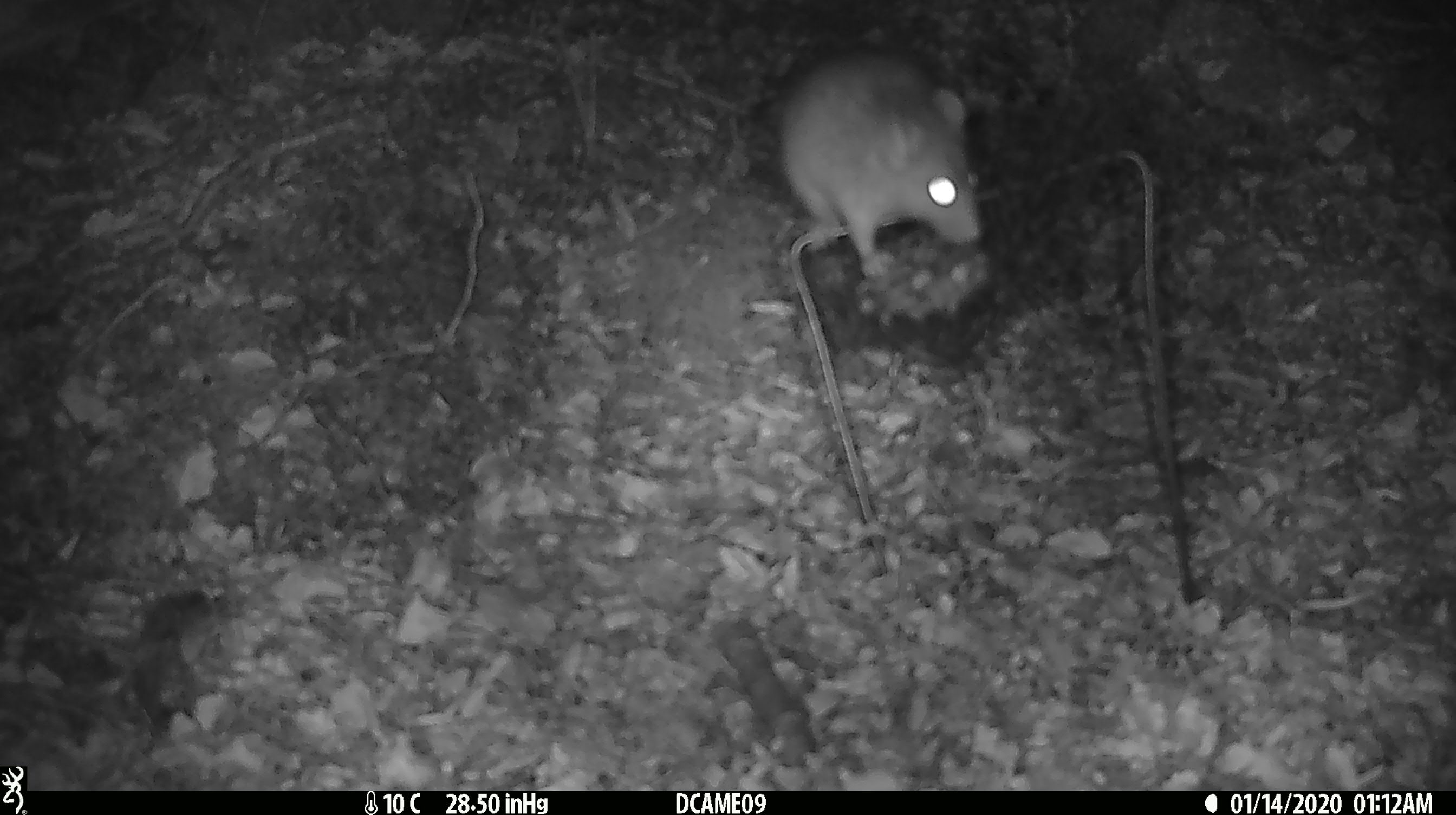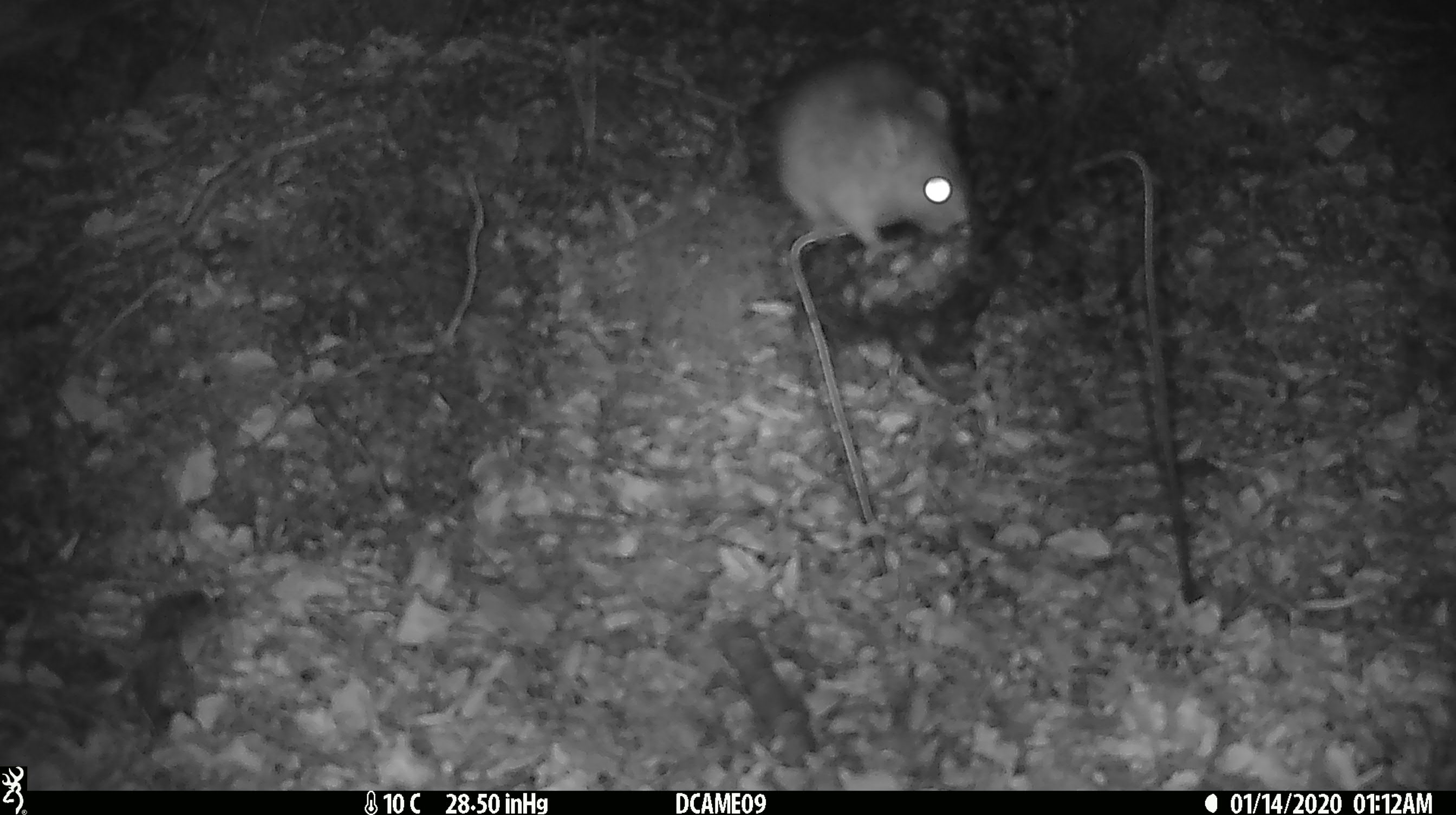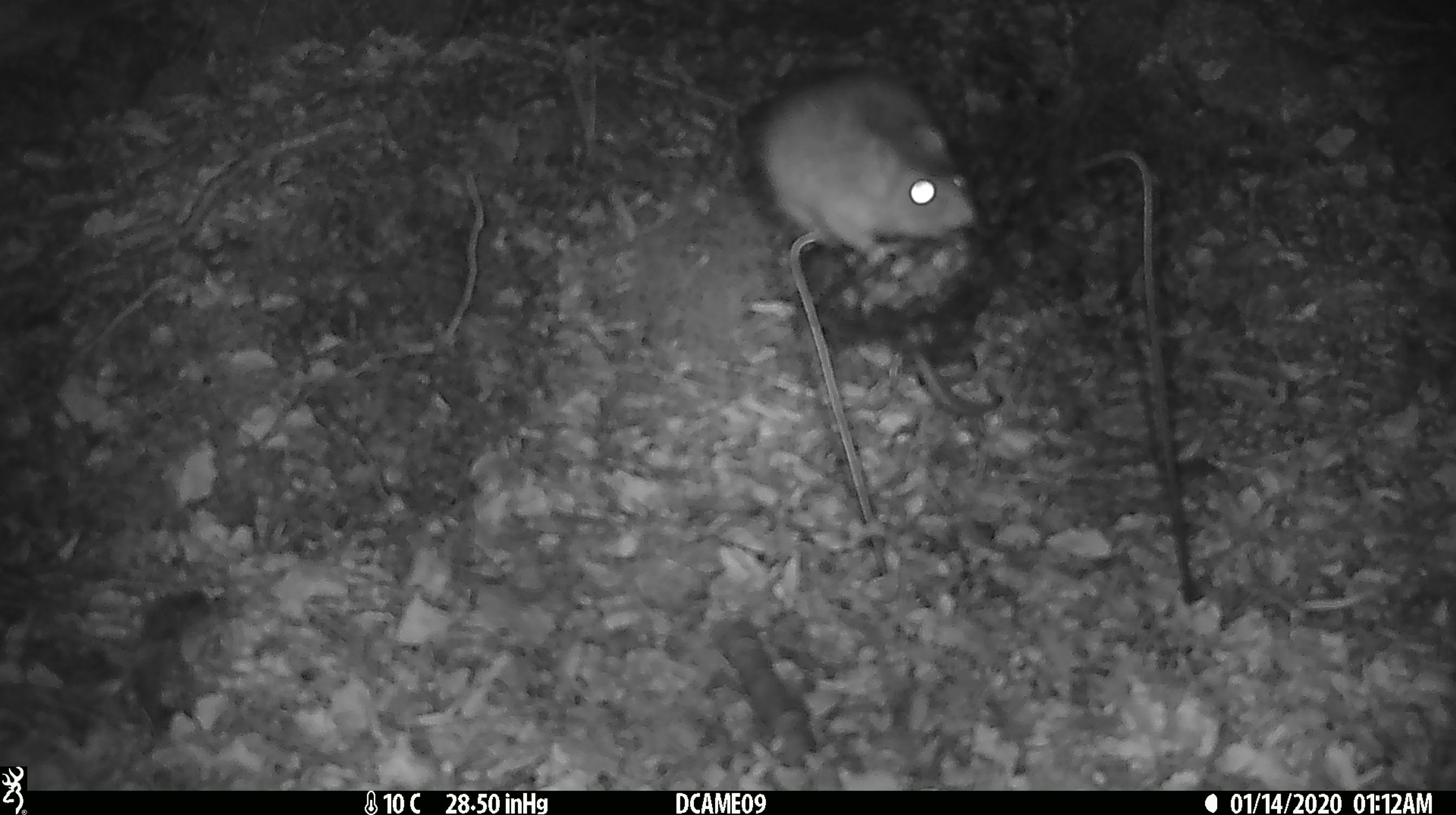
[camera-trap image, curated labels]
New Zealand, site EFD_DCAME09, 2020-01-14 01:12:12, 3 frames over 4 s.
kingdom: Animalia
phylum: Chordata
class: Mammalia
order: Rodentia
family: Muridae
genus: Rattus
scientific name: Rattus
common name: rat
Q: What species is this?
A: Rat (Rattus).